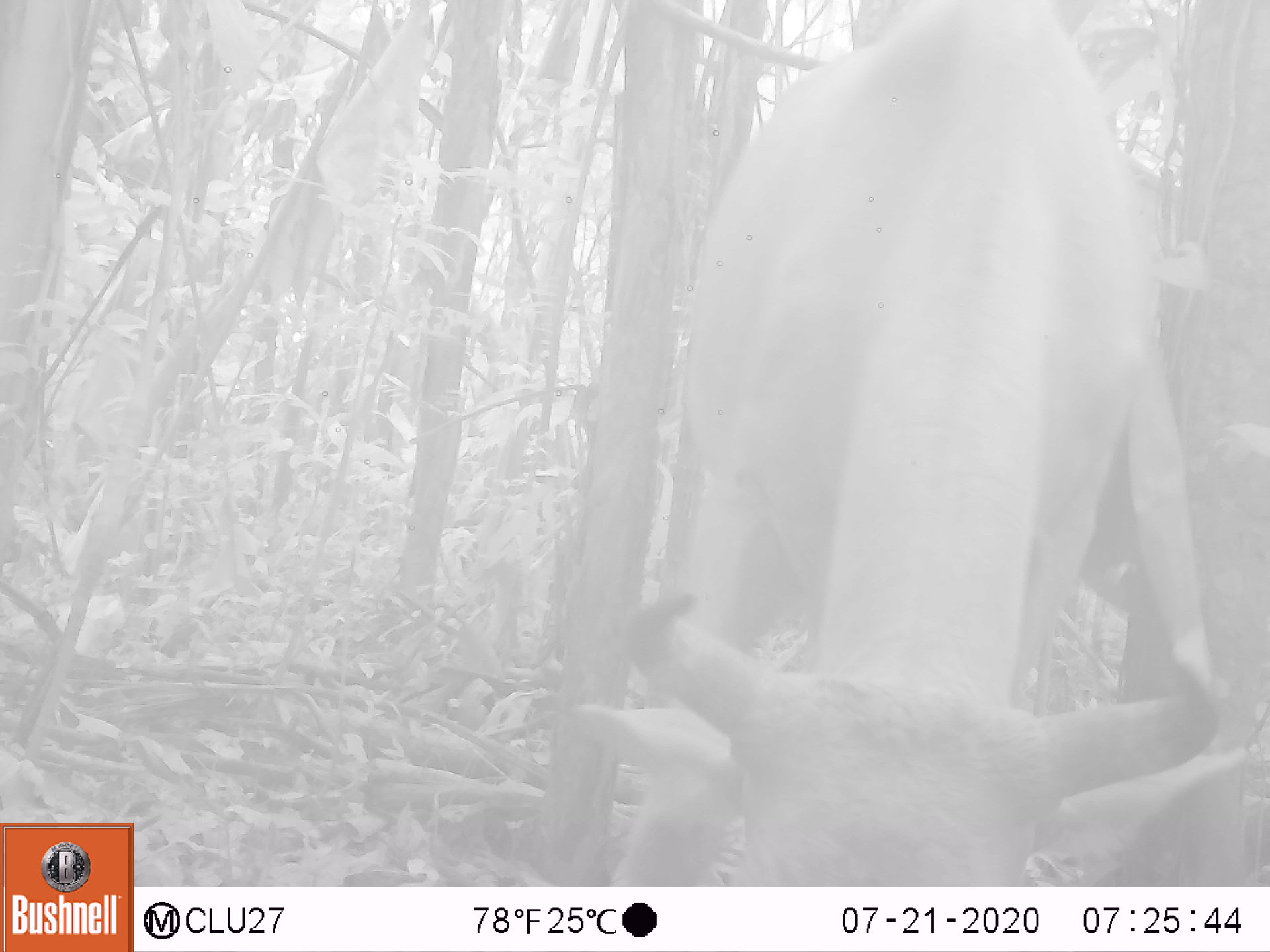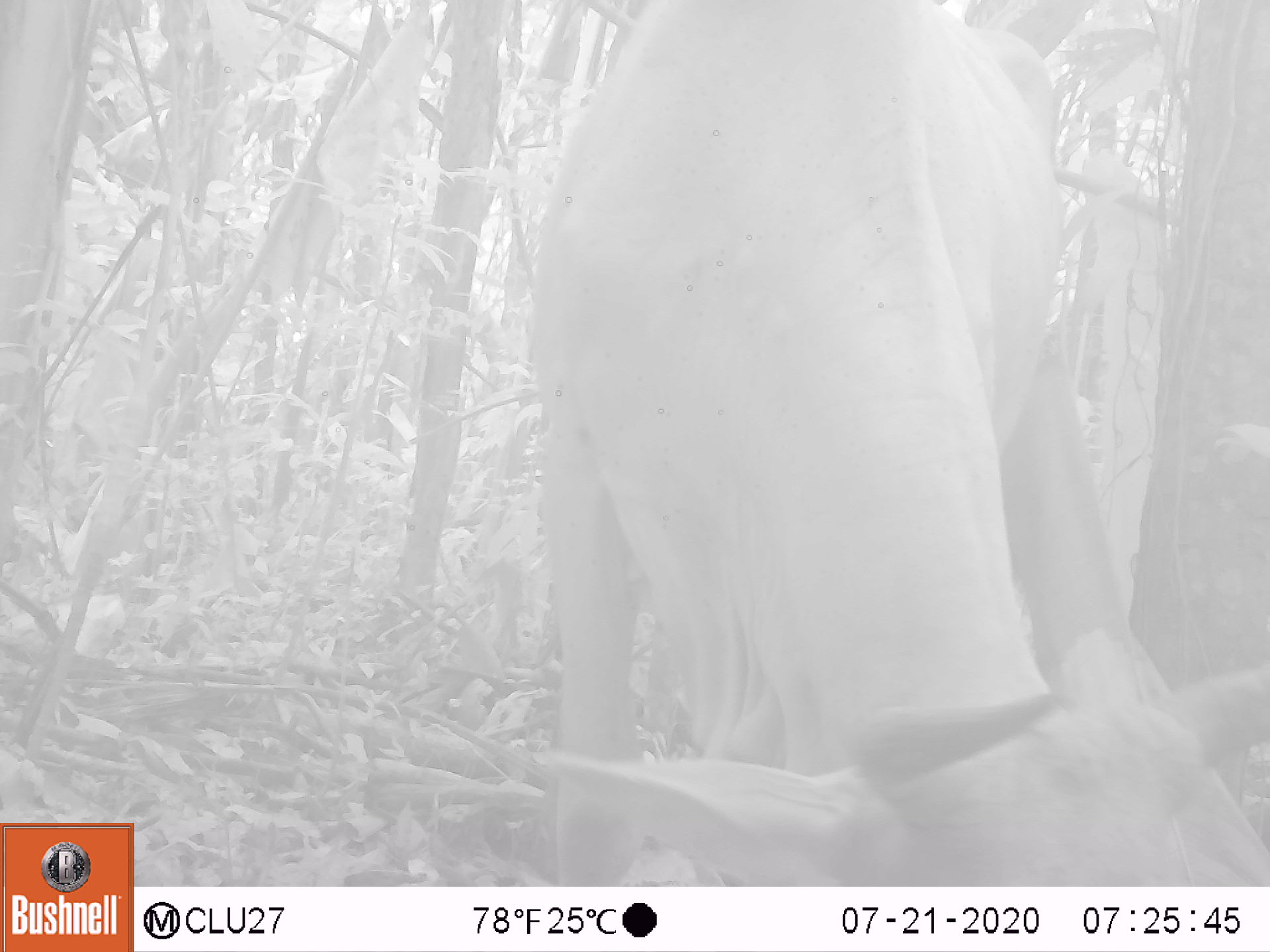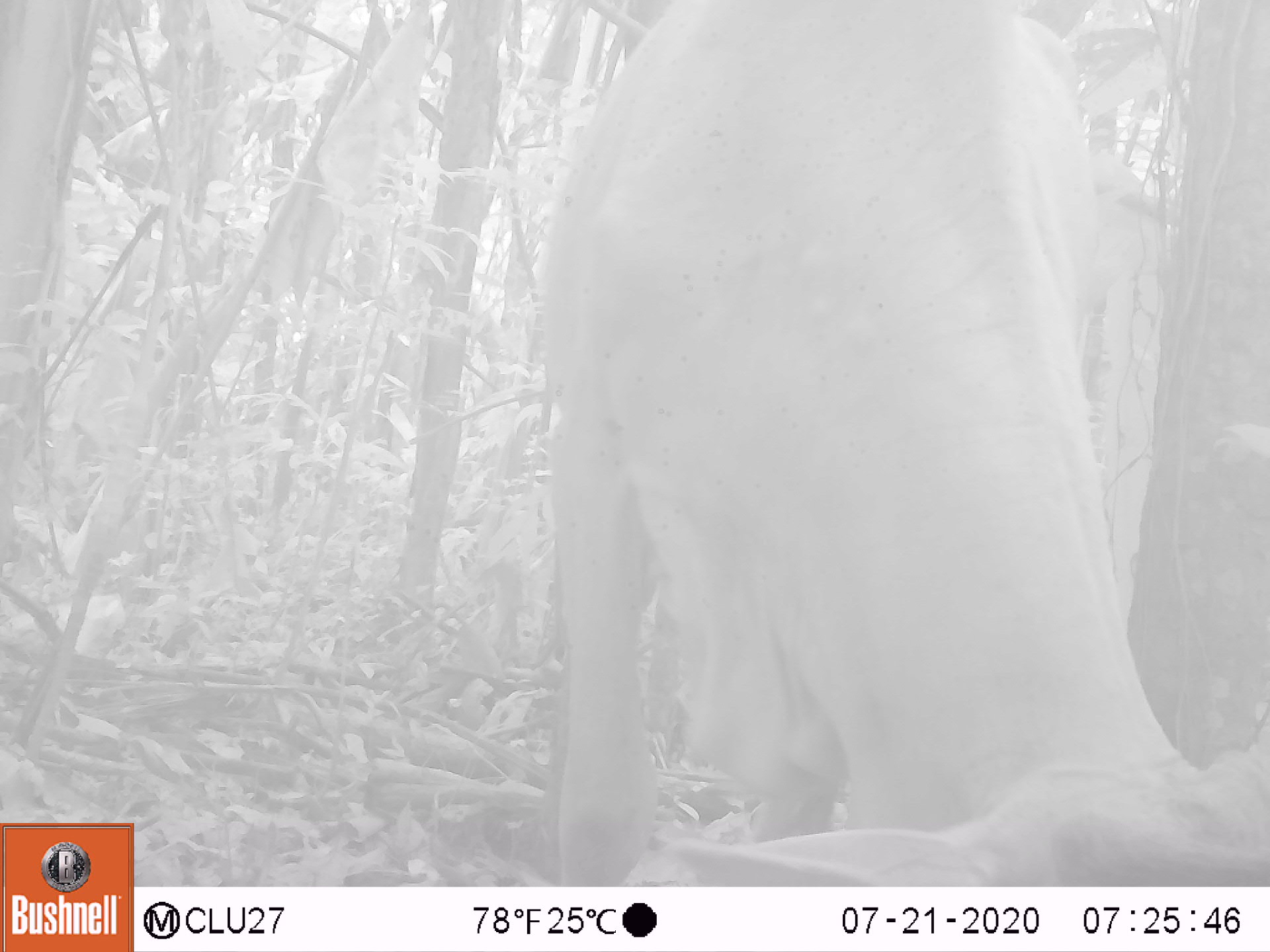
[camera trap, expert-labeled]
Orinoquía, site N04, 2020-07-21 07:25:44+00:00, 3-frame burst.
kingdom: Animalia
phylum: Chordata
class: Mammalia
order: Artiodactyla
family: Bovidae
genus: Bos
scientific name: Bos taurus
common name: cow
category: cattle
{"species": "cattle (cow) (Bos taurus)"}